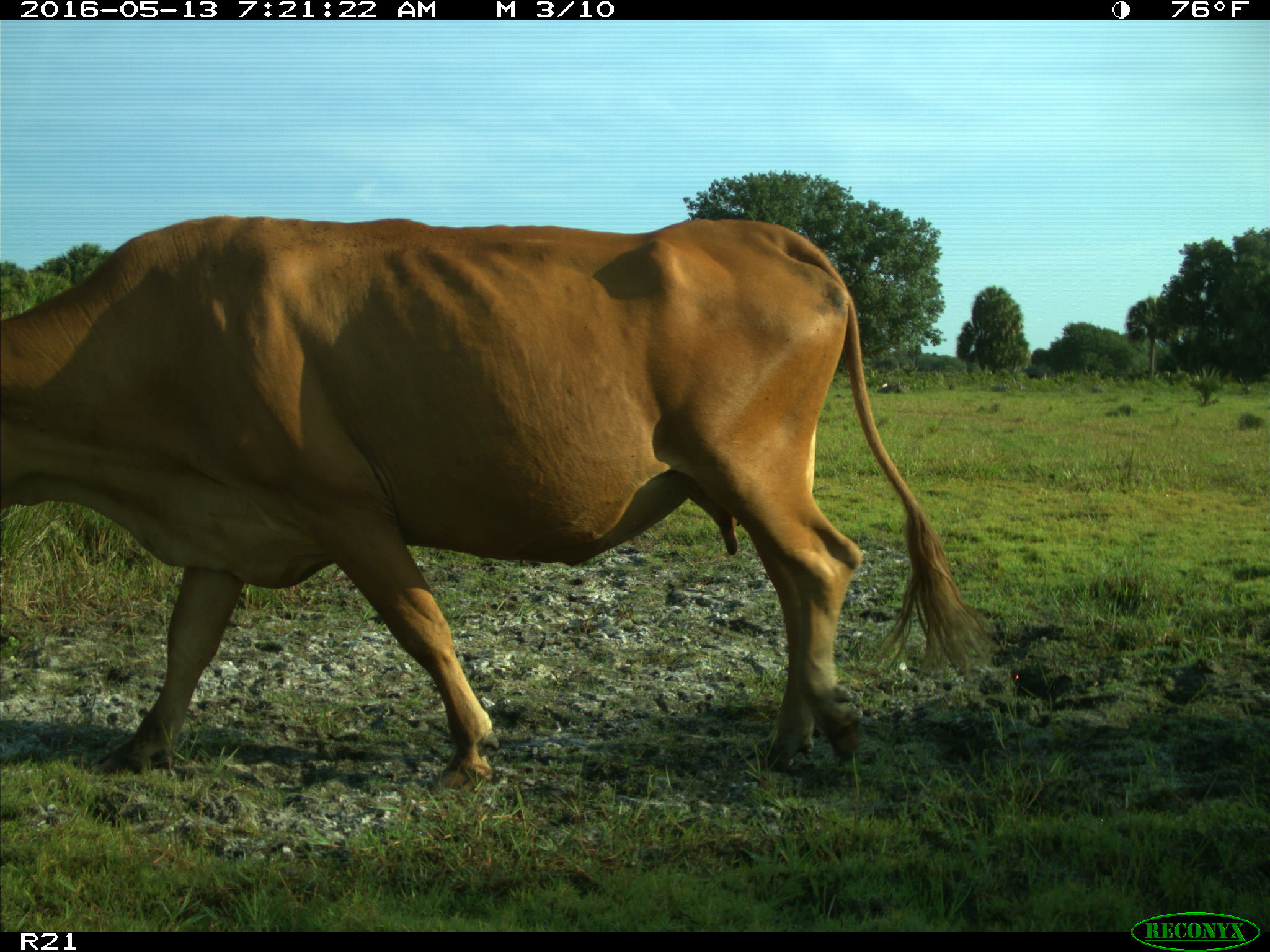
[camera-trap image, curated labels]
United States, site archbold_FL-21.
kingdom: Animalia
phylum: Chordata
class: Mammalia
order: Artiodactyla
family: Bovidae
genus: Bos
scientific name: Bos taurus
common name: domestic cow